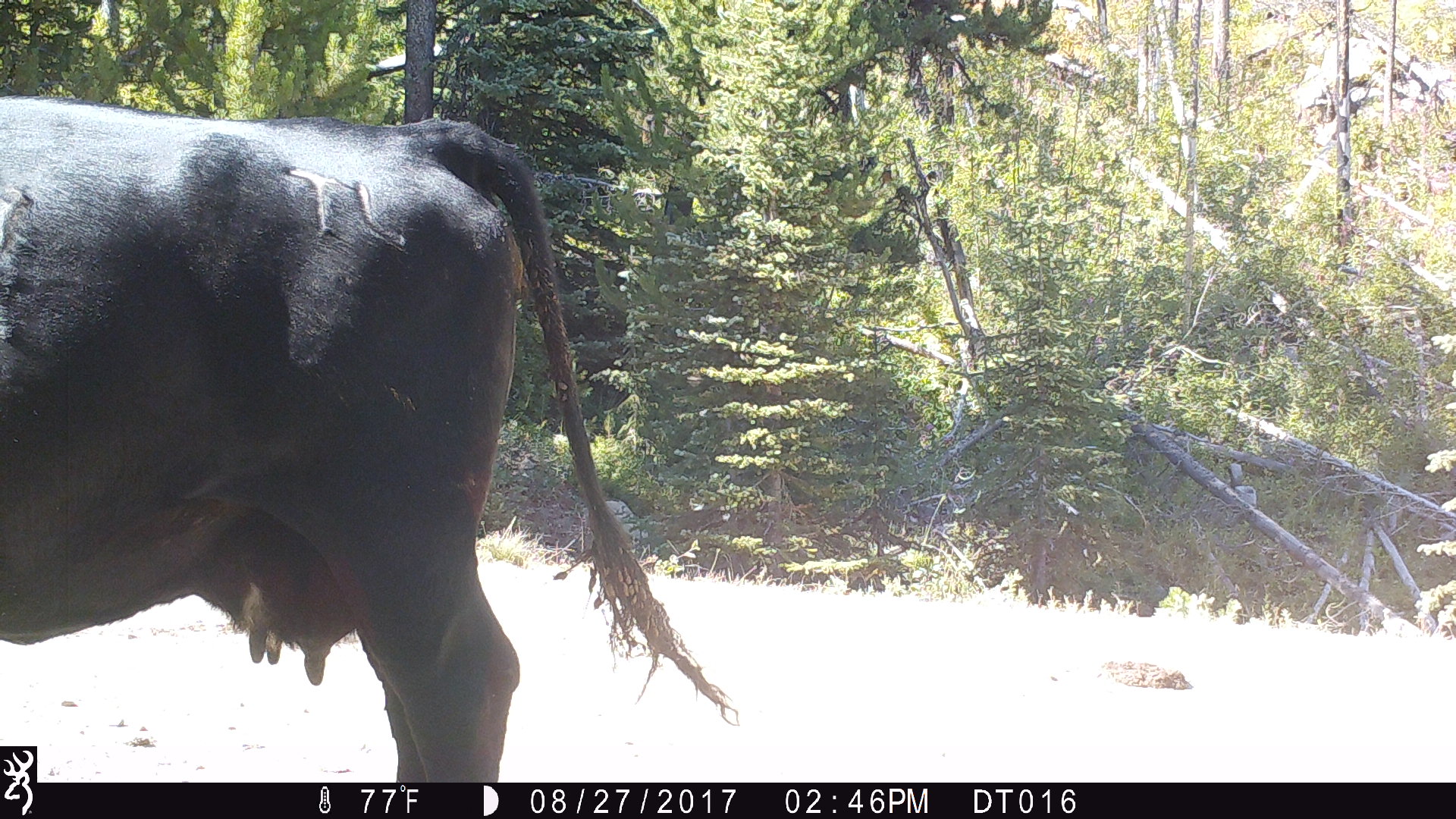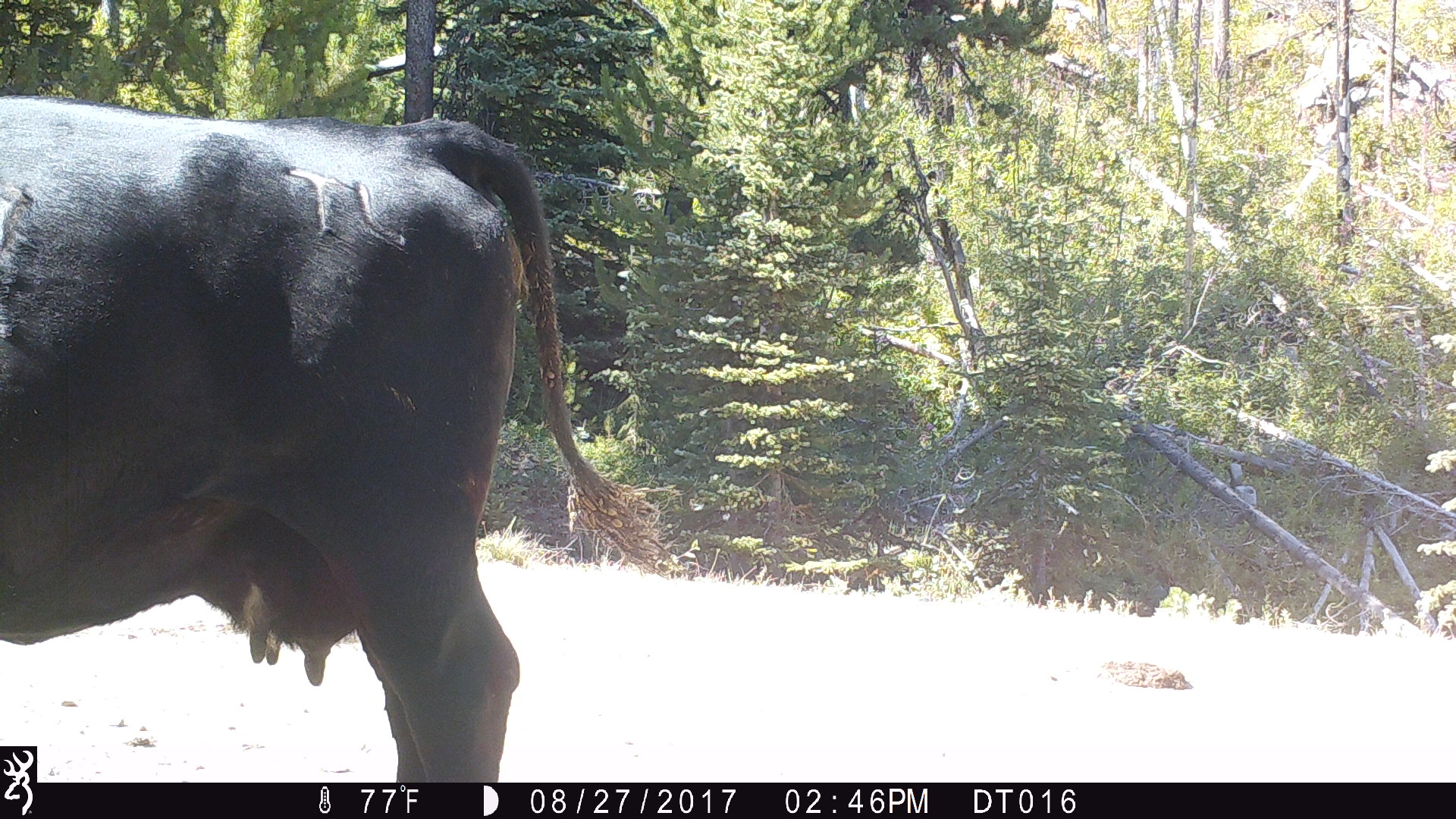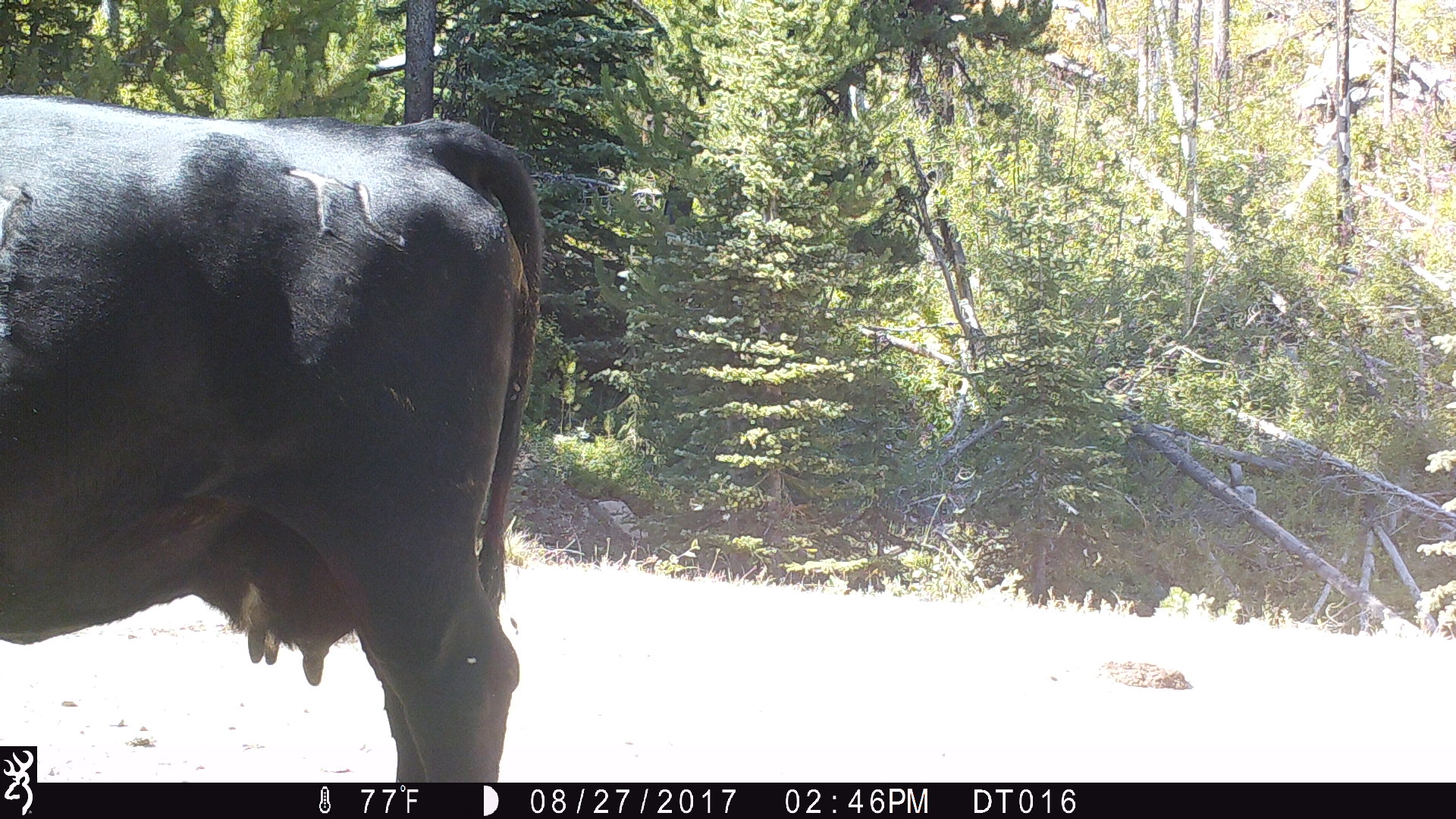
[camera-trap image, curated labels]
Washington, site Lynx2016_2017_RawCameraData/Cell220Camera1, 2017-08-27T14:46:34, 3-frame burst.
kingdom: Animalia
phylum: Chordata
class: Mammalia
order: Artiodactyla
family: Bovidae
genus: Bos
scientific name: Bos taurus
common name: domestic cattle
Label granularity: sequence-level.